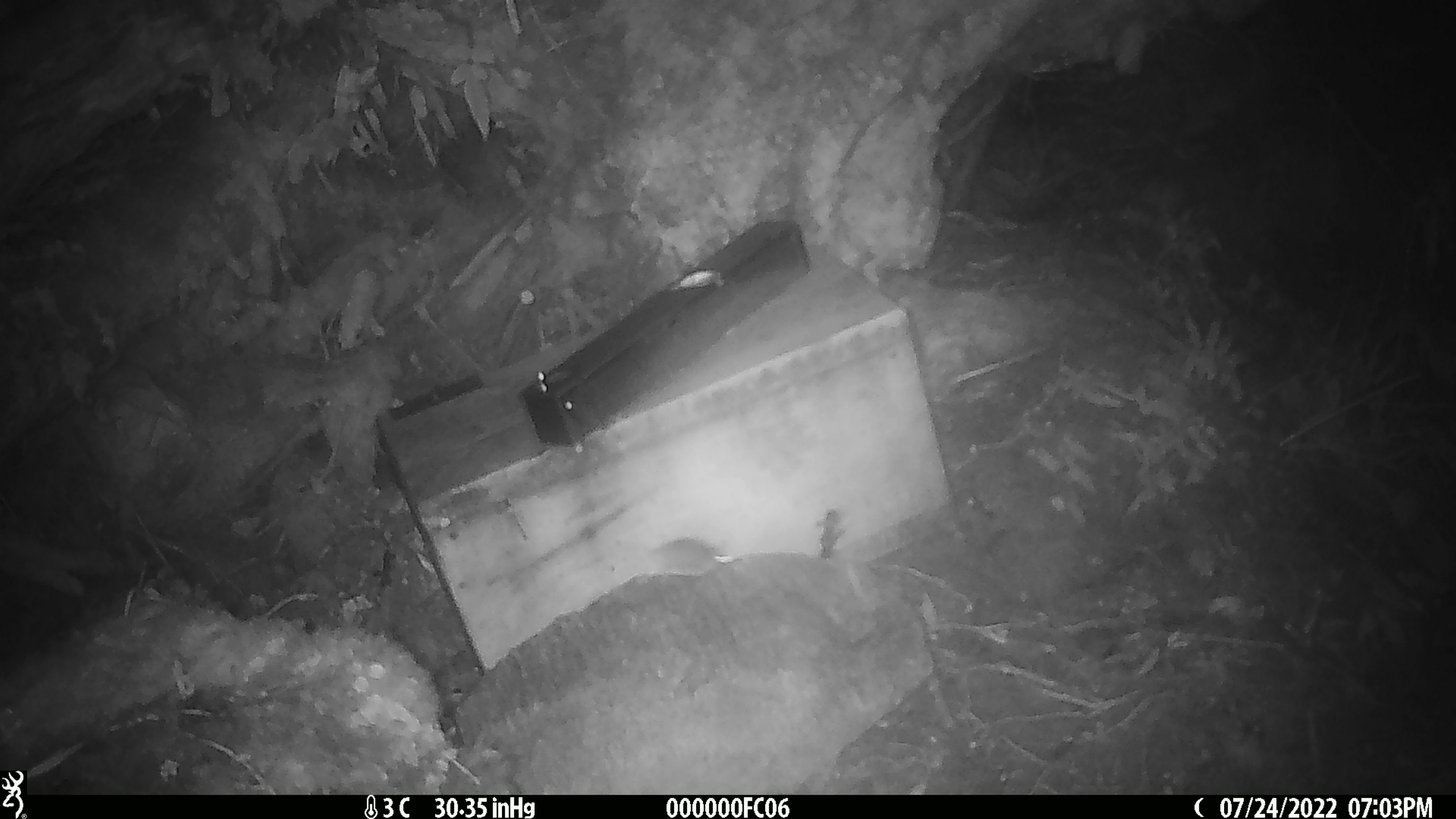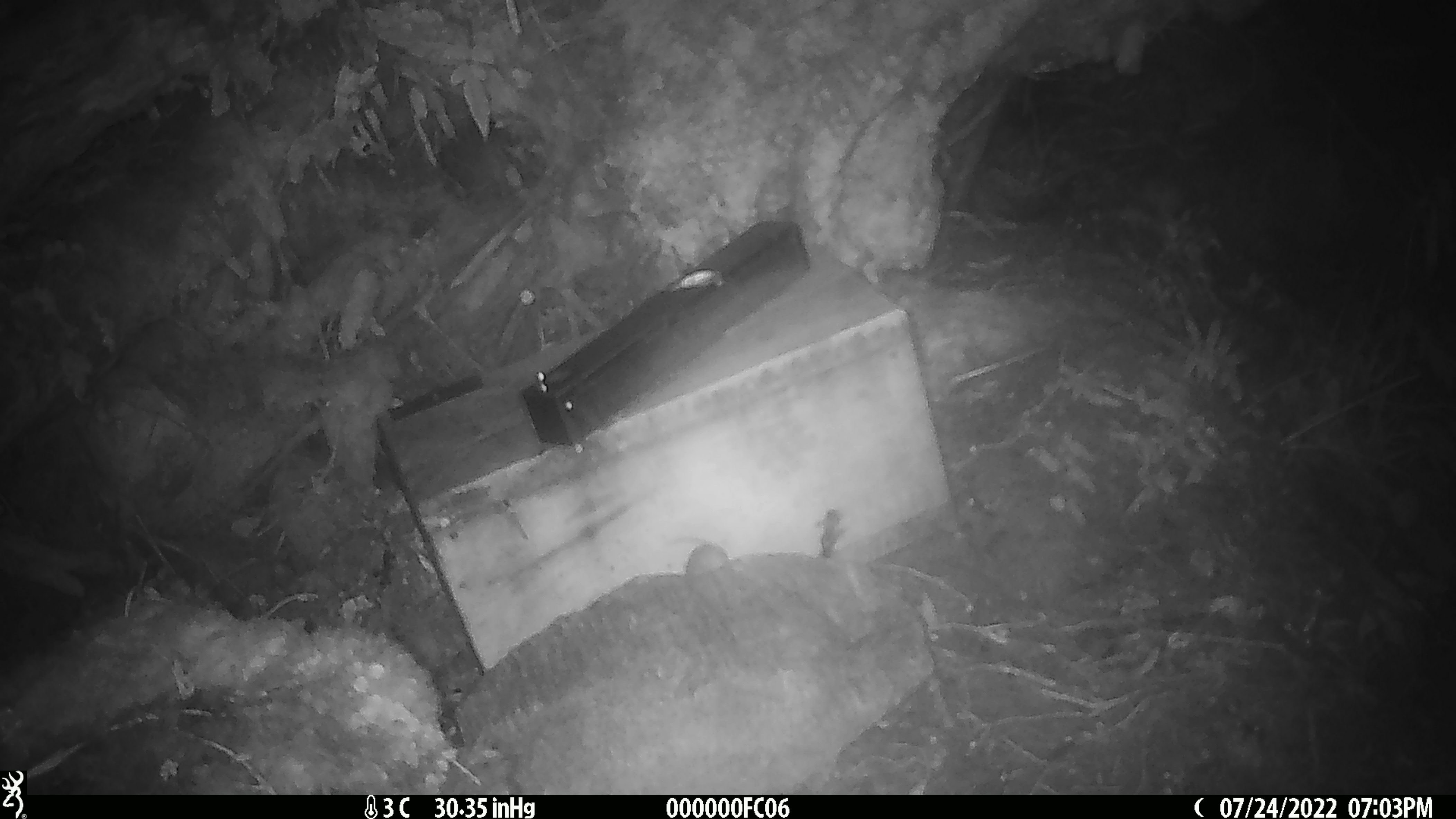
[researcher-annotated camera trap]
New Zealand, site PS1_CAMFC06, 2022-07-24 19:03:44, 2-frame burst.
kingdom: Animalia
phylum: Chordata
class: Mammalia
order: Rodentia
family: Muridae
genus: Mus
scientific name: Mus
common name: mouse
Mouse (Mus).